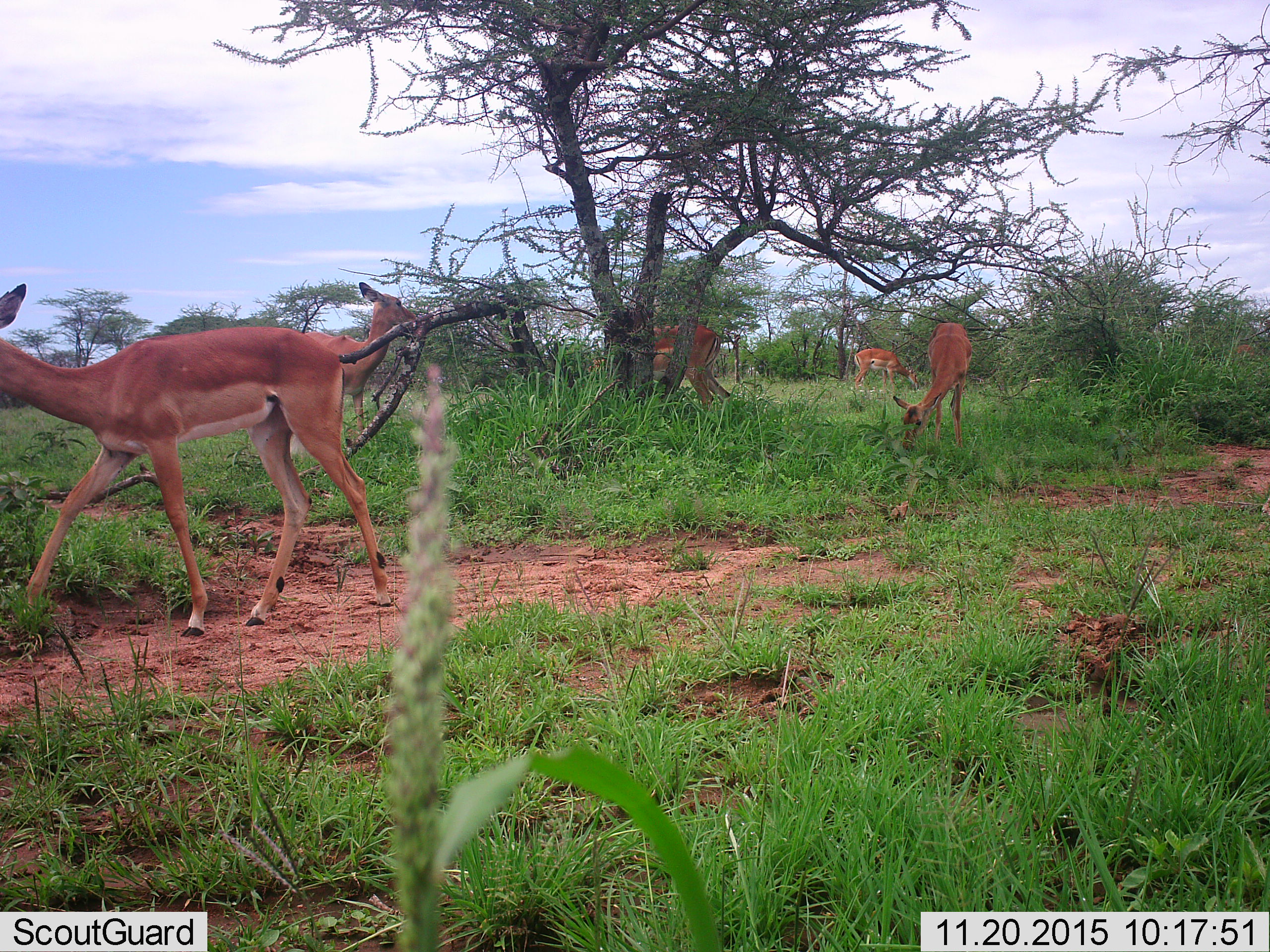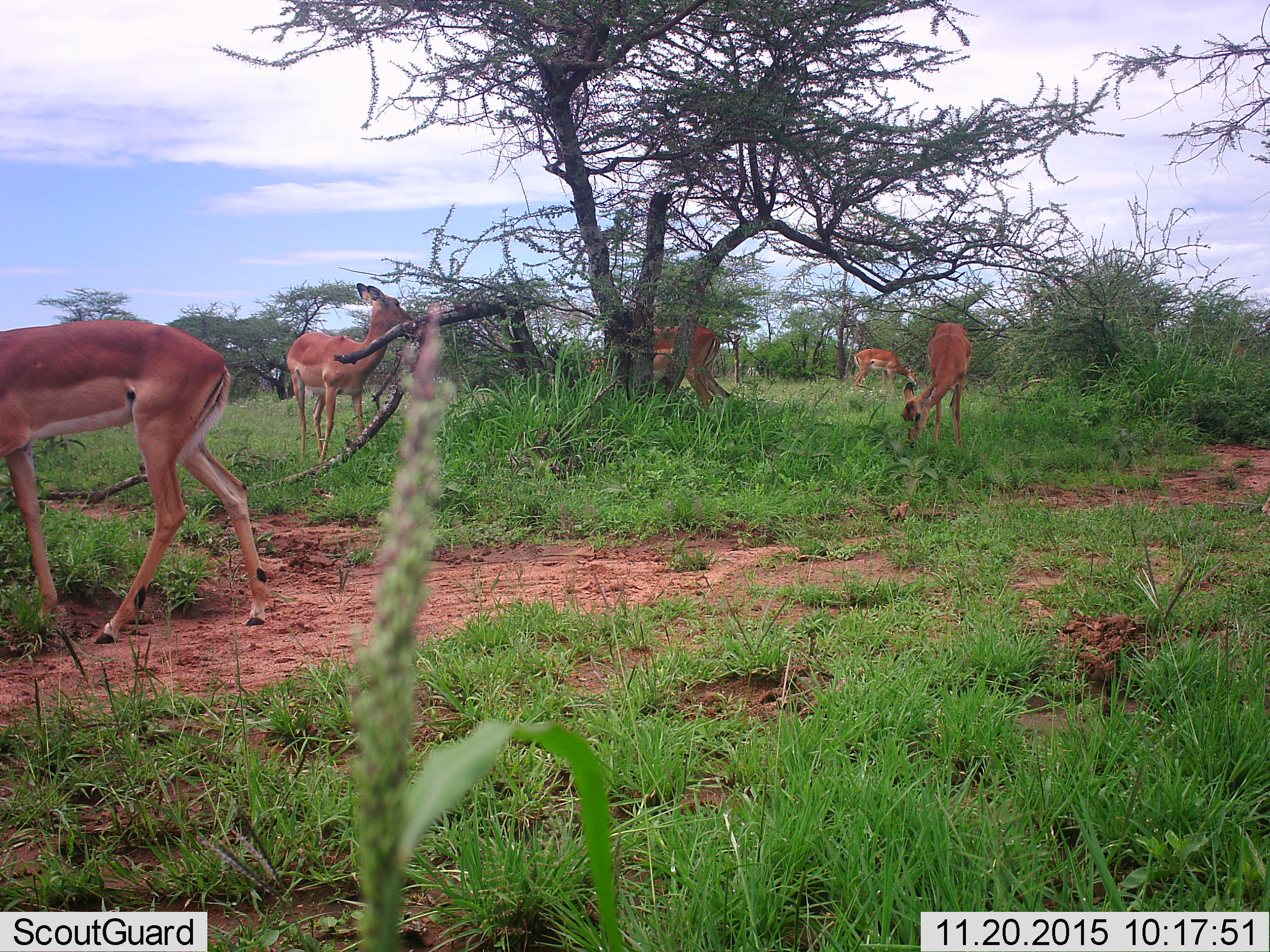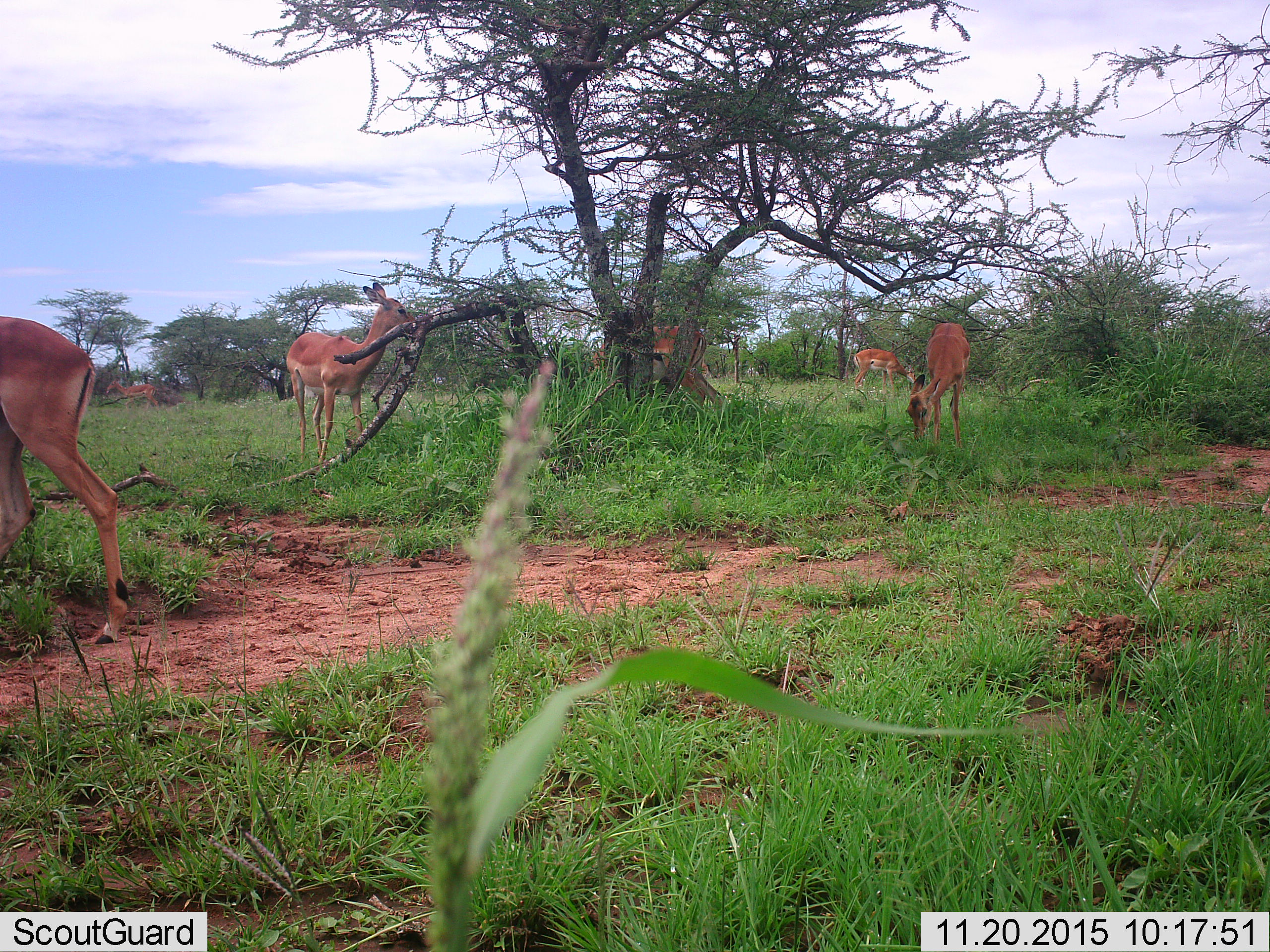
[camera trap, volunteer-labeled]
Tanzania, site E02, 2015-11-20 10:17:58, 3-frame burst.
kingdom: Animalia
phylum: Chordata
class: Mammalia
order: Artiodactyla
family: Bovidae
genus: Aepyceros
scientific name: Aepyceros melampus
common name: impala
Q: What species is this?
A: Impala (Aepyceros melampus).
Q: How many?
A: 6.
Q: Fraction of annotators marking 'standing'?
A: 67%.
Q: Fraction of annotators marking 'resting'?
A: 0%.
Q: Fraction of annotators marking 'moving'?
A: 44%.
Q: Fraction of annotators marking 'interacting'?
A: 0%.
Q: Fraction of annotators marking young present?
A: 0%.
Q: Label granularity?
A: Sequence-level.